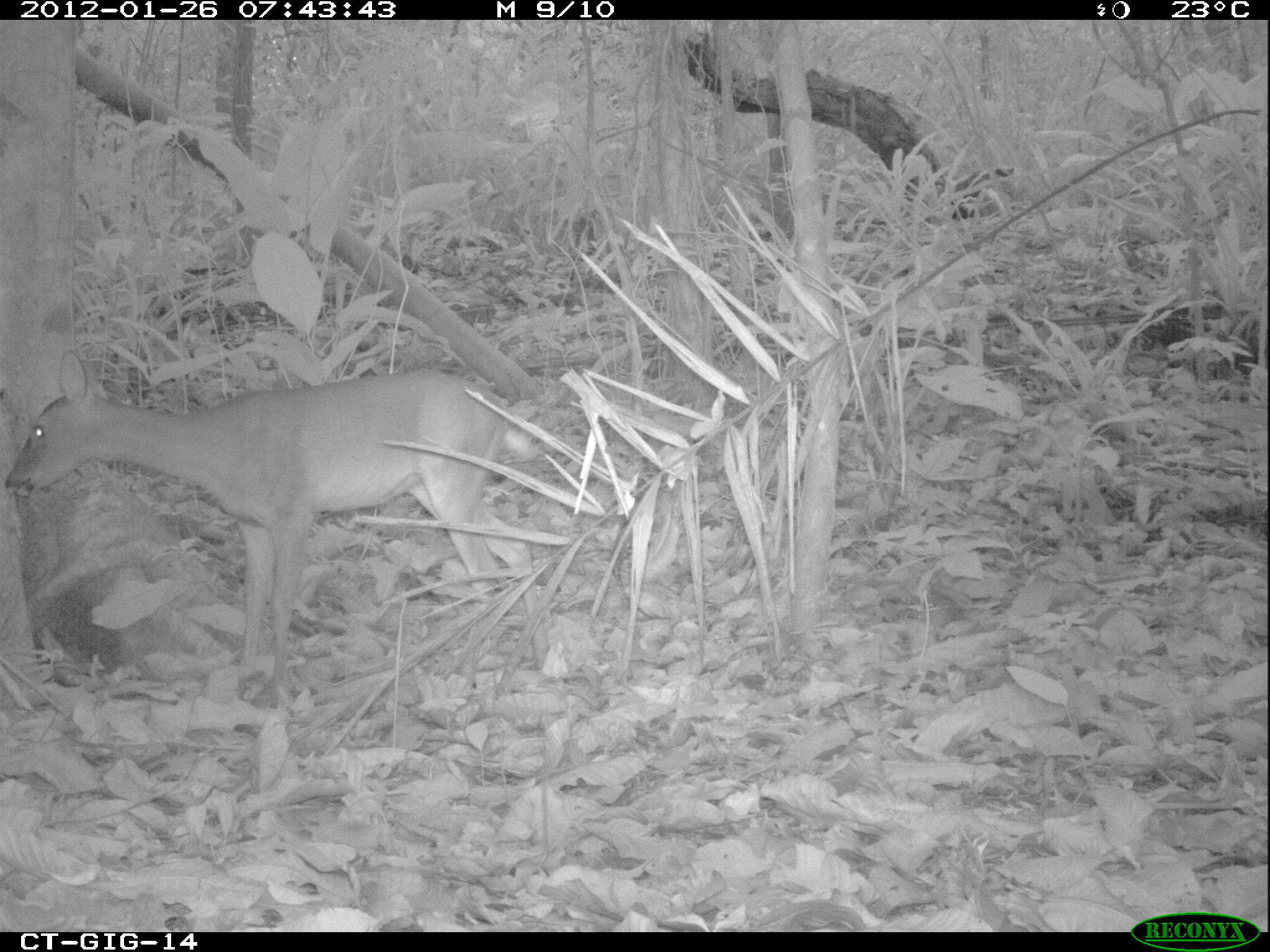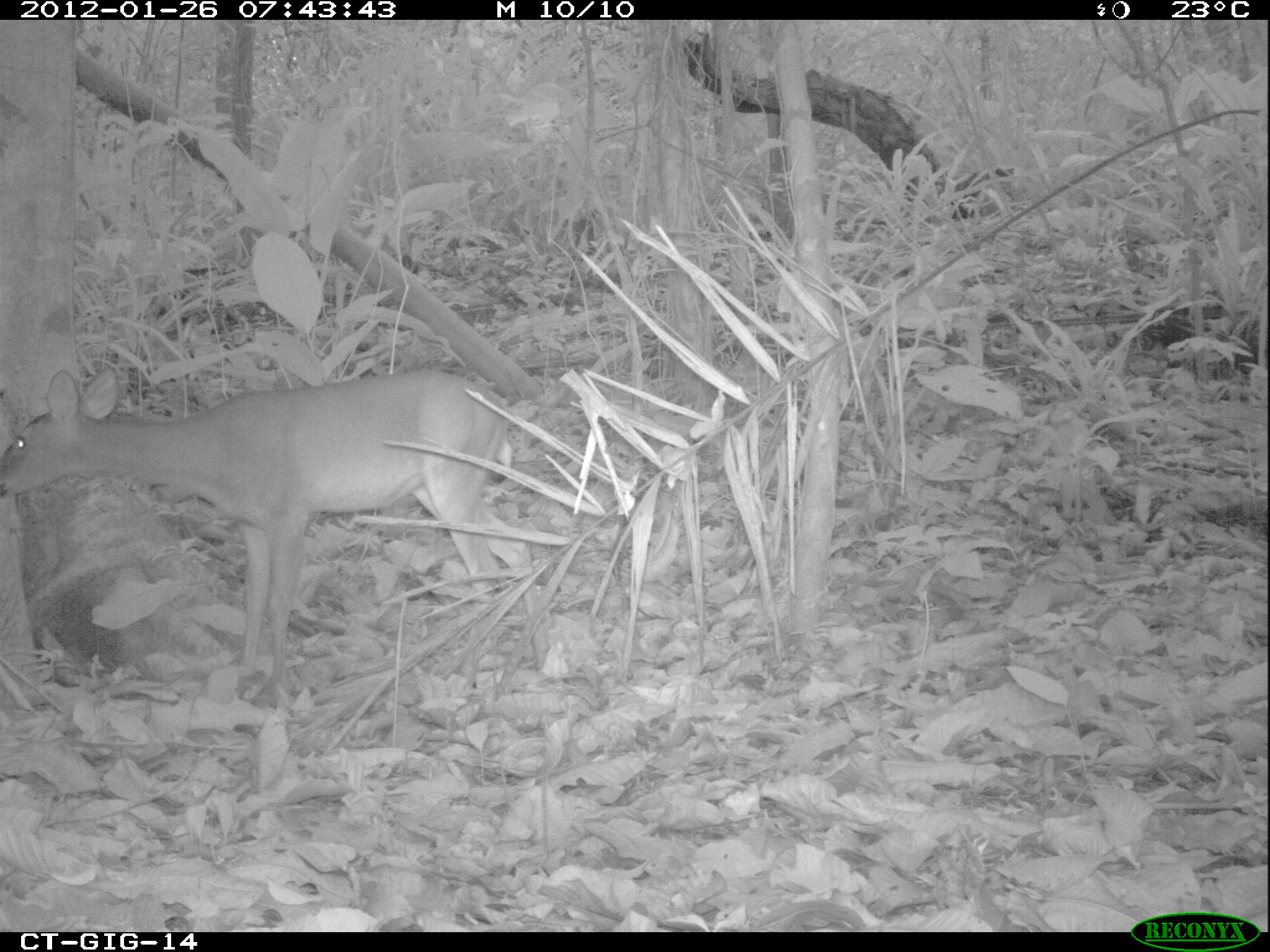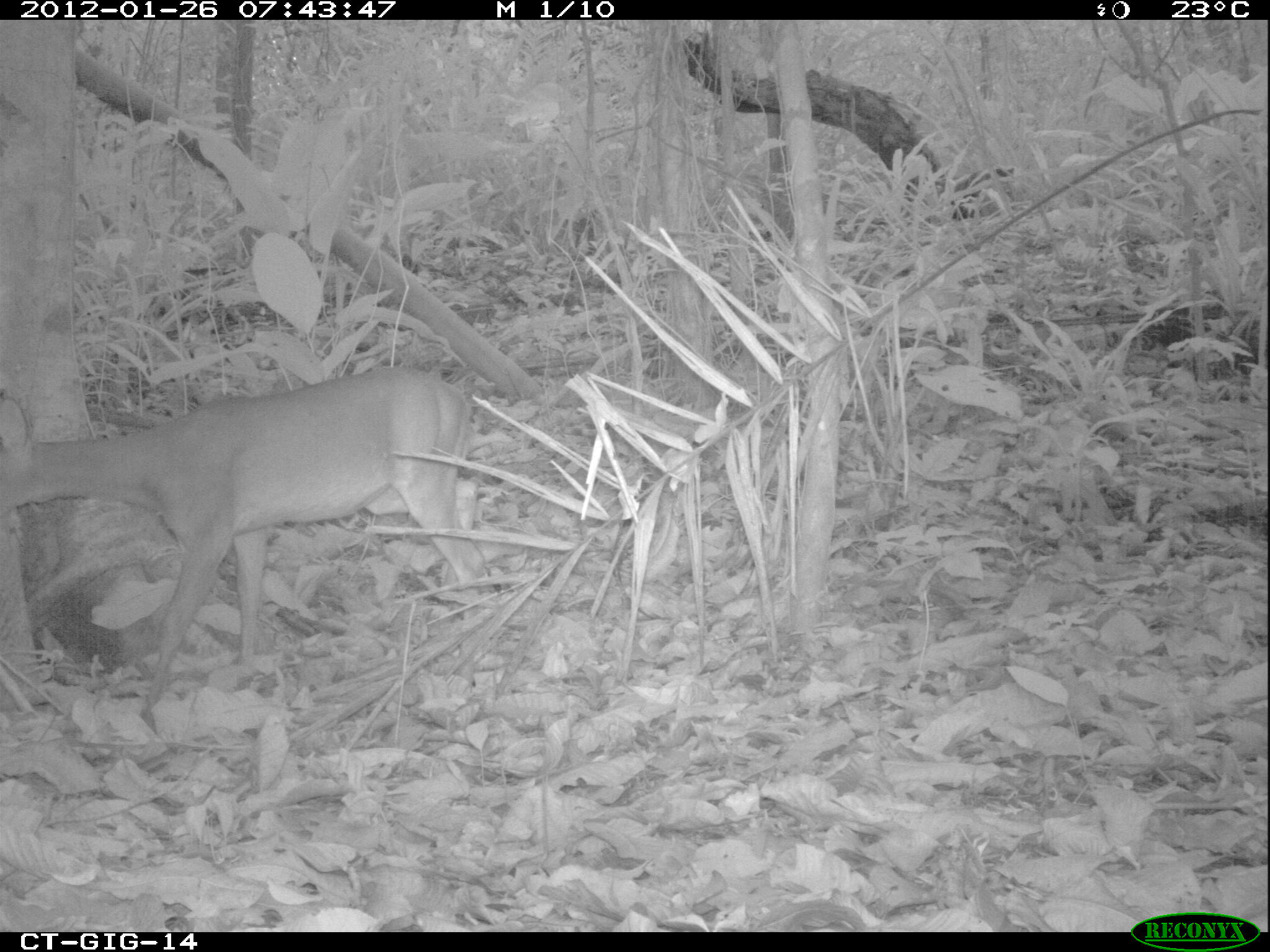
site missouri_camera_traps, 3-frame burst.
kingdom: Animalia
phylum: Chordata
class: Mammalia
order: Artiodactyla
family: Cervidae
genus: Odocoileus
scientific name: Odocoileus virginianus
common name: white-tailed deer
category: white tailed deer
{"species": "white tailed deer (white-tailed deer) (Odocoileus virginianus)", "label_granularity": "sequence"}